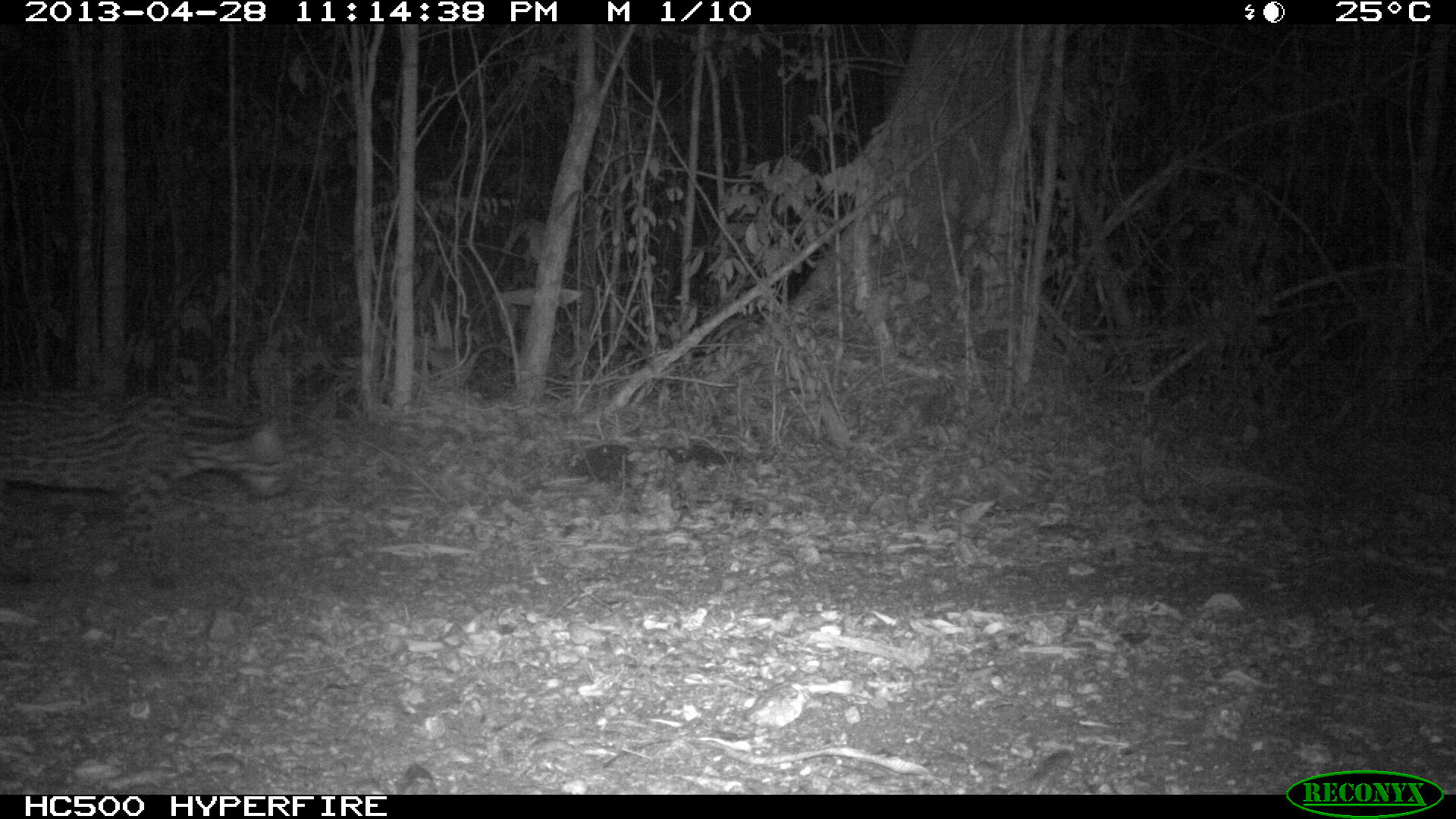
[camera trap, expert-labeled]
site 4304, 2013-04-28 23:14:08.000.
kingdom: Animalia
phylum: Chordata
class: Mammalia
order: Carnivora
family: Felidae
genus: Leopardus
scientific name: Leopardus pardalis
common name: ocelot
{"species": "Leopardus pardalis (ocelot)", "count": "1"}